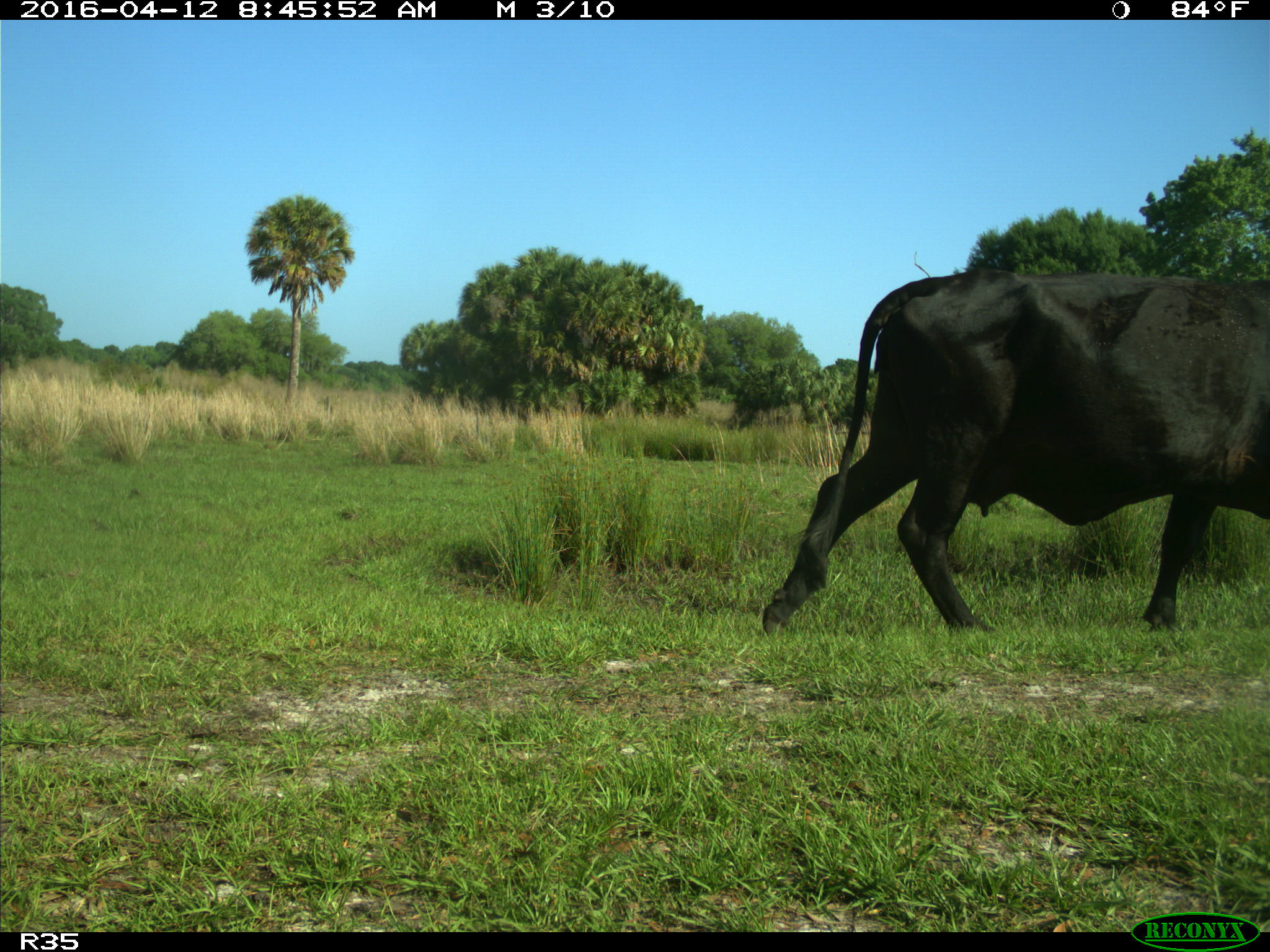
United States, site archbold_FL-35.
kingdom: Animalia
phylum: Chordata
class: Mammalia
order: Artiodactyla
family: Bovidae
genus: Bos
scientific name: Bos taurus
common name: domestic cow